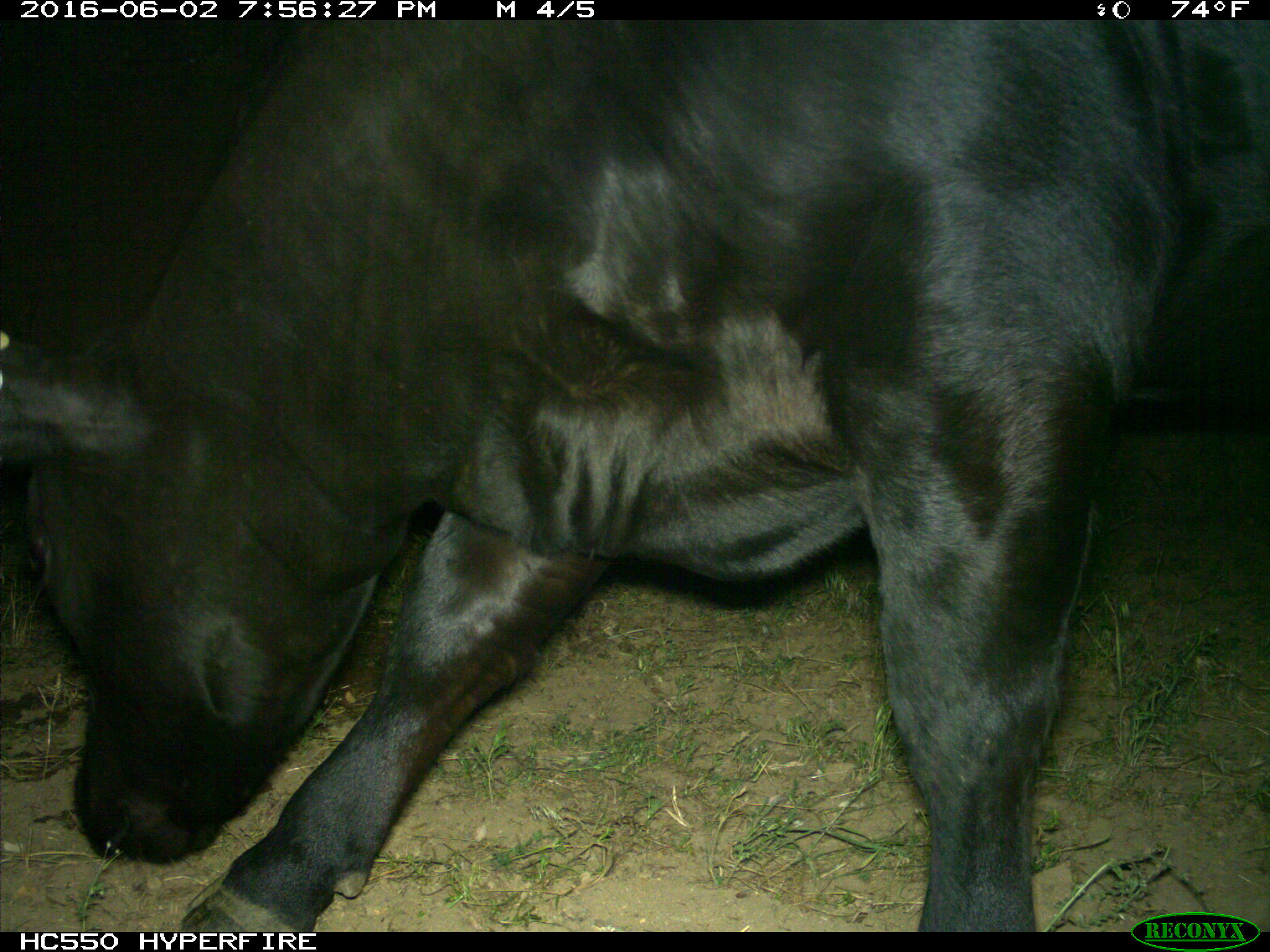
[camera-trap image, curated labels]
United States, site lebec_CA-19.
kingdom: Animalia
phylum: Chordata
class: Mammalia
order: Artiodactyla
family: Bovidae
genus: Bos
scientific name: Bos taurus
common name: domestic cow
Bos taurus (domestic cow).